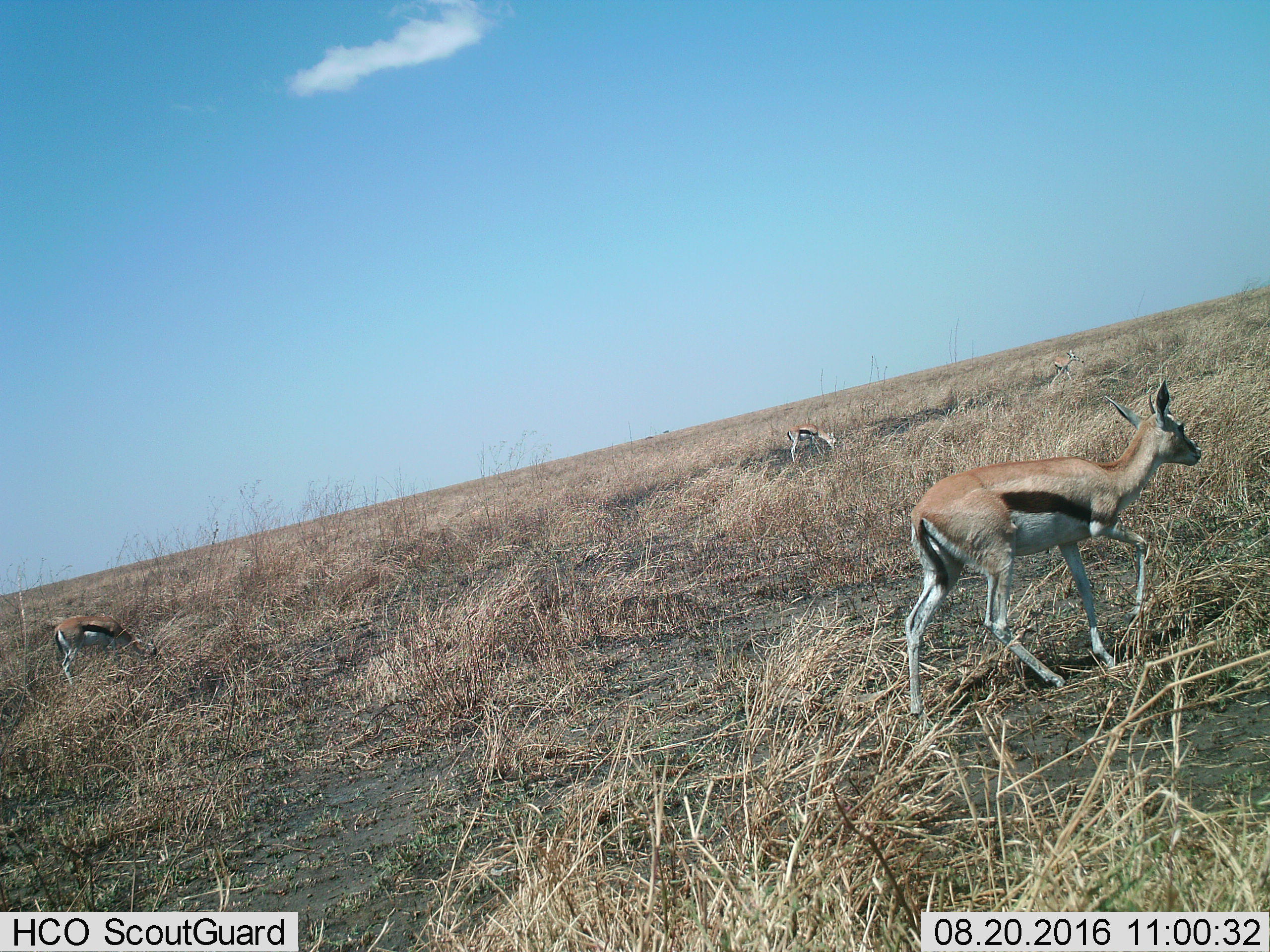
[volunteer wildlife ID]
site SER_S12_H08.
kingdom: Animalia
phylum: Chordata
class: Mammalia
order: Artiodactyla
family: Bovidae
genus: Eudorcas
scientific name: Eudorcas thomsonii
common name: thomson's gazelle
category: gazellethomsons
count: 3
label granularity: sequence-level